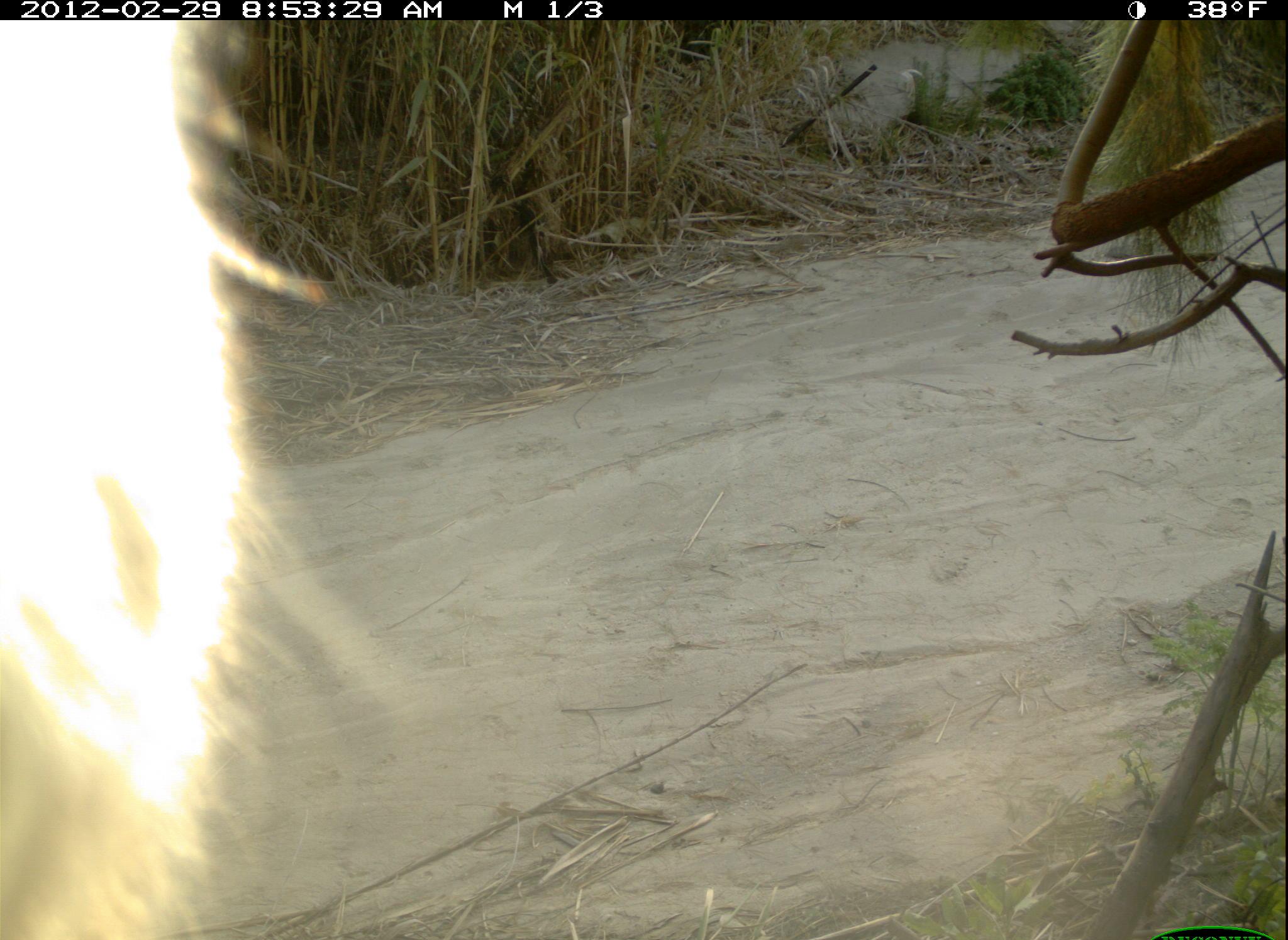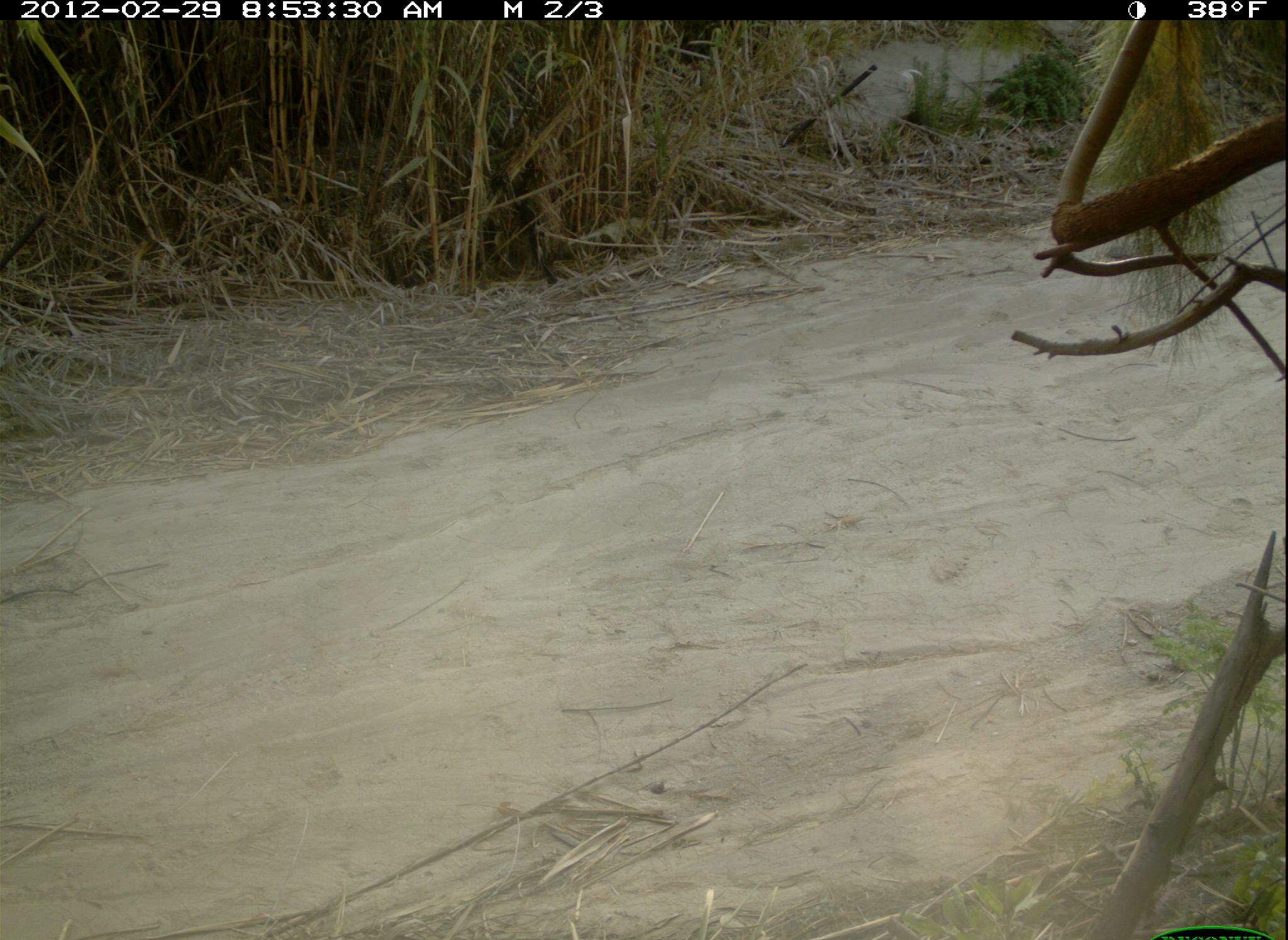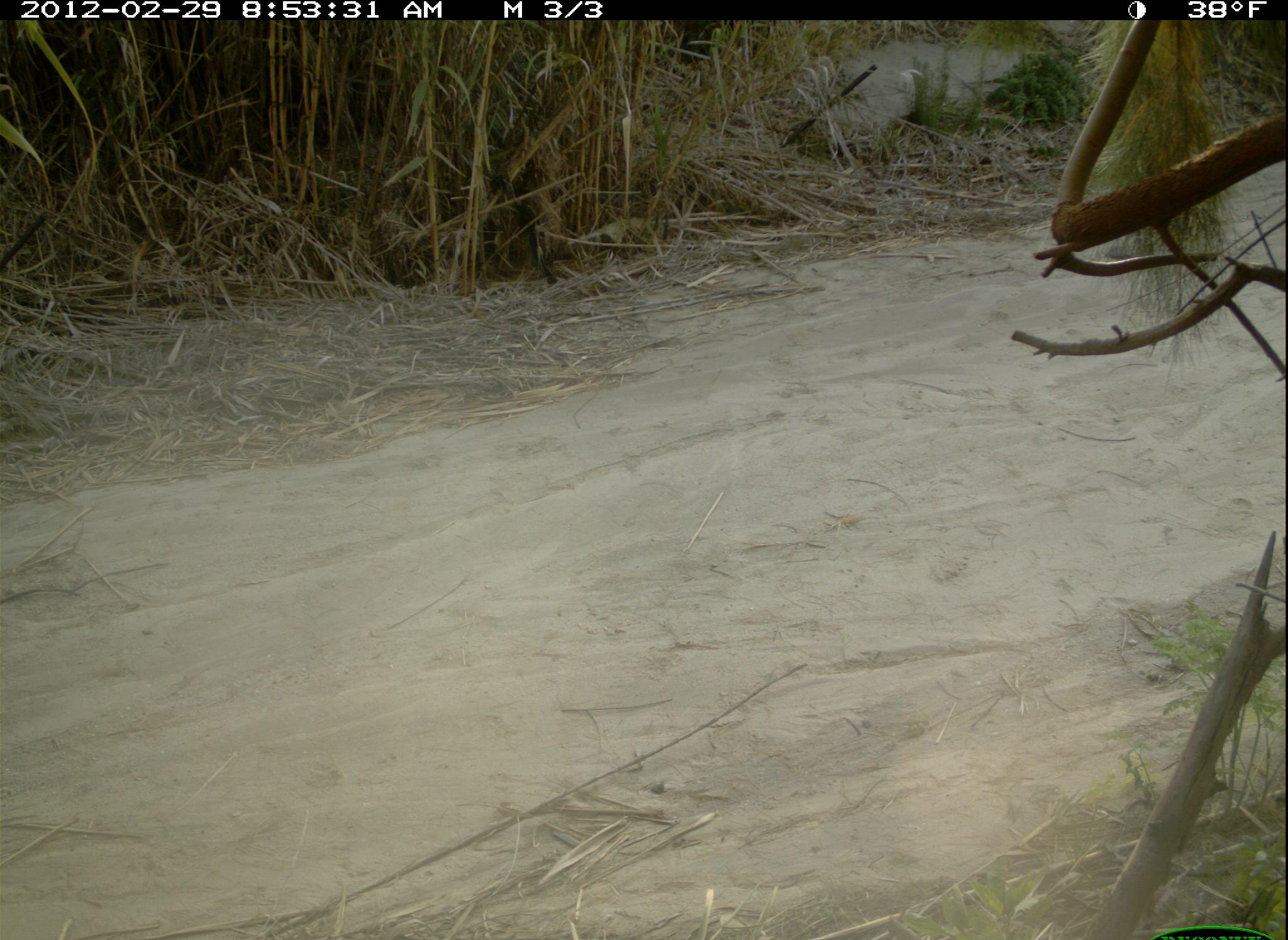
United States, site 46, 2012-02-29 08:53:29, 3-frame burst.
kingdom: Animalia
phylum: Chordata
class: Mammalia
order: Carnivora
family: Canidae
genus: Canis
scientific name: Canis latrans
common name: coyote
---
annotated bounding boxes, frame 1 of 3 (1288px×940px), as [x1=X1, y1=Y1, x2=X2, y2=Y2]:
coyote: [x1=0, y1=16, x2=322, y2=940]